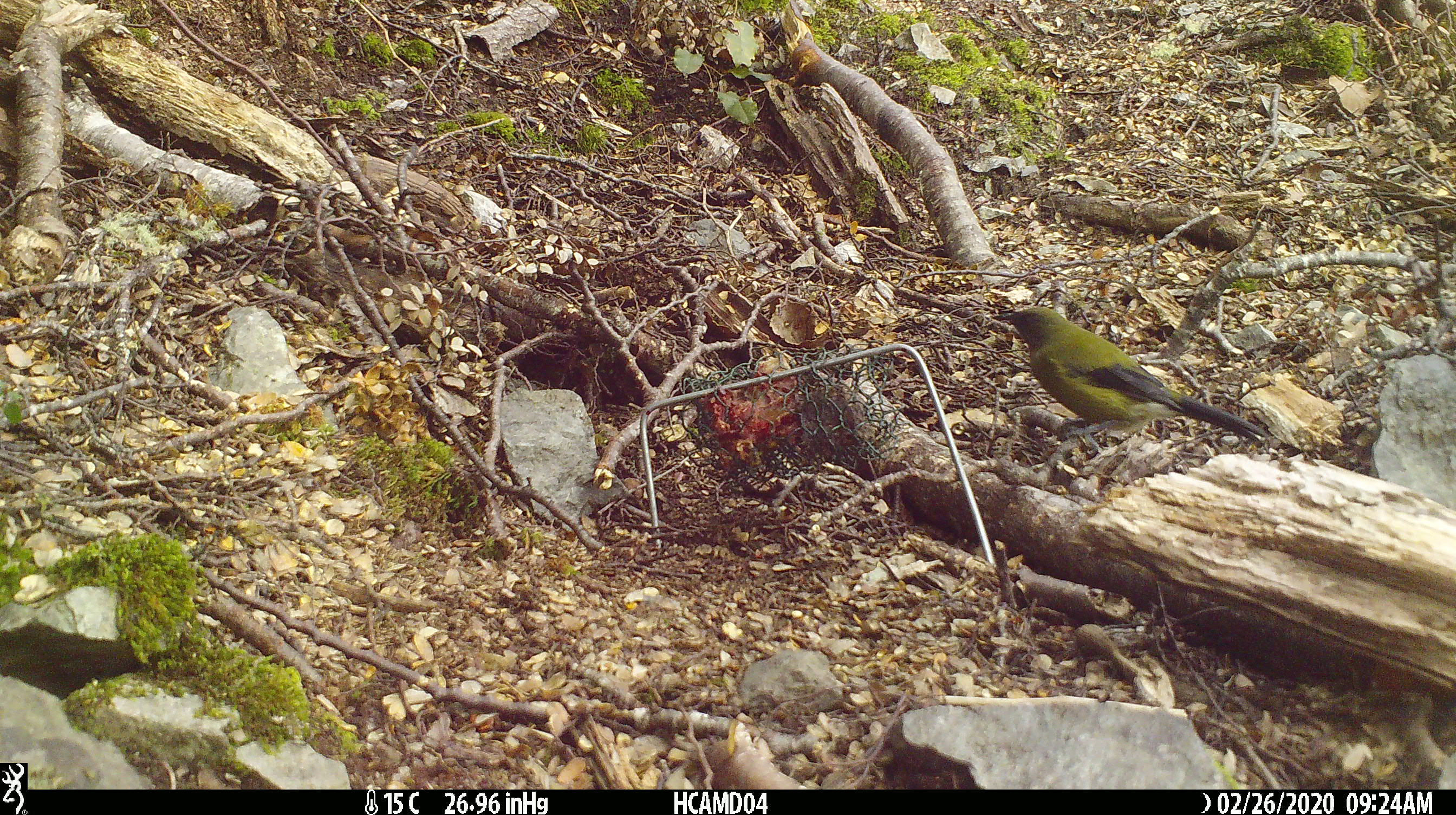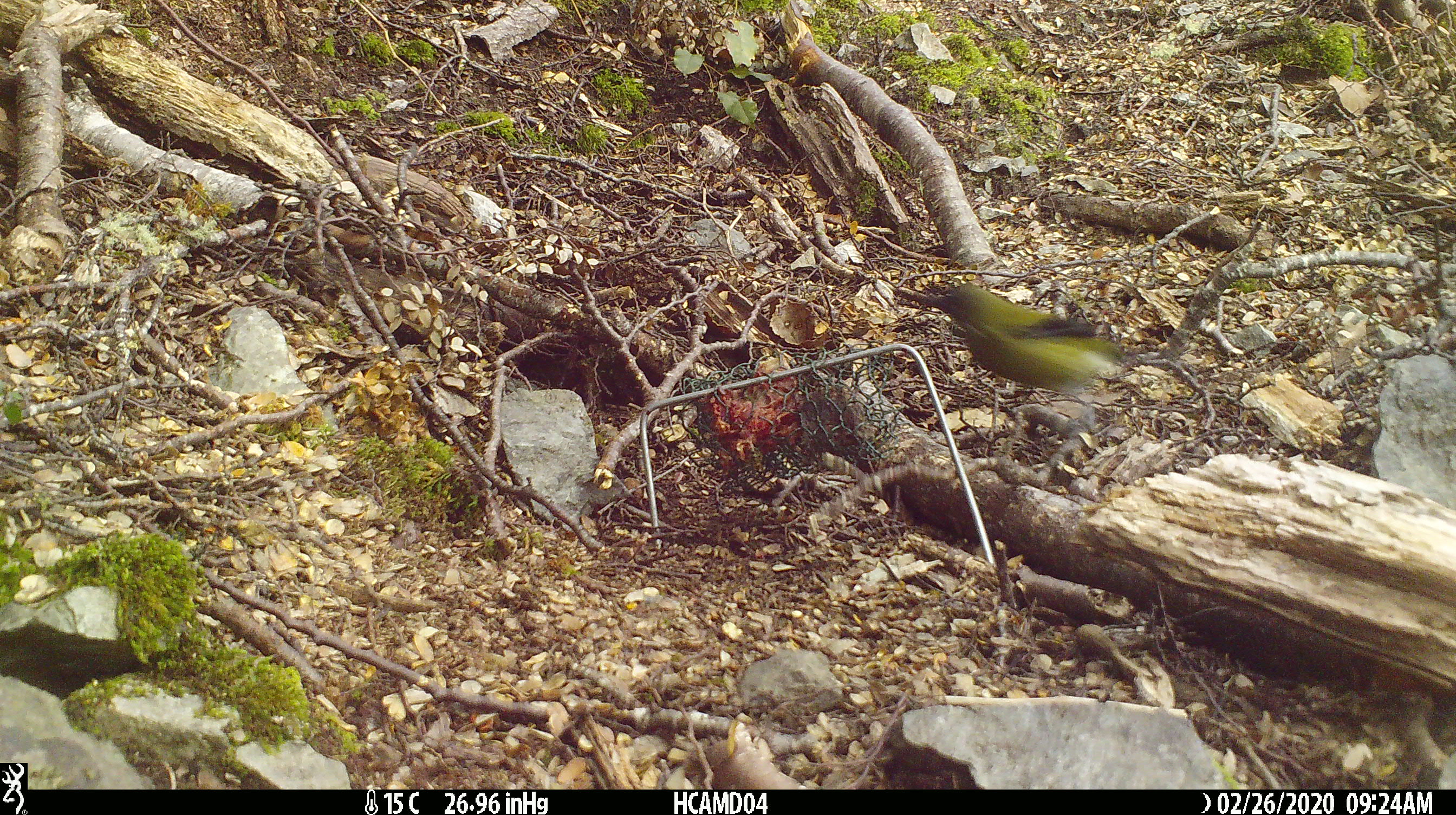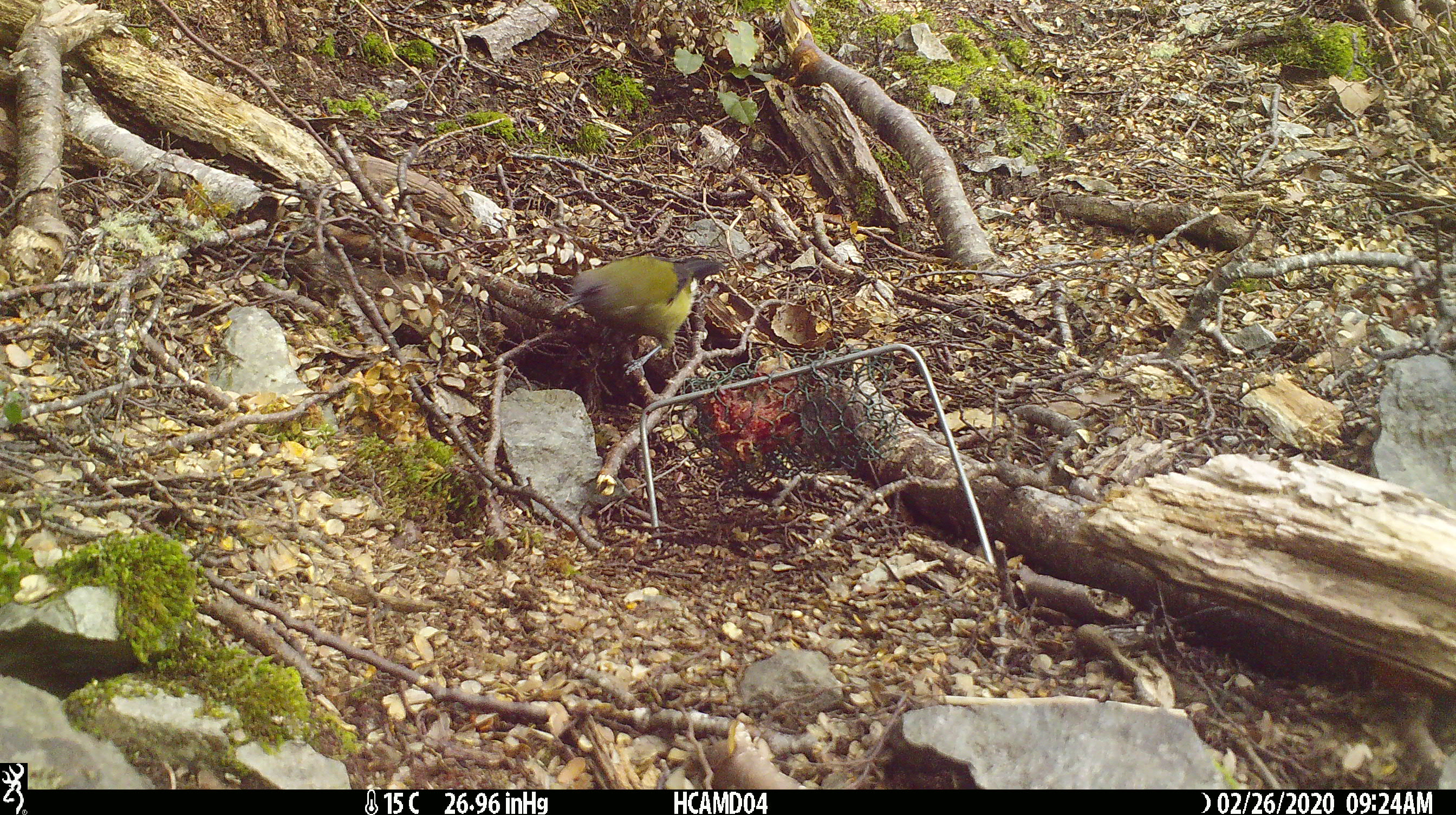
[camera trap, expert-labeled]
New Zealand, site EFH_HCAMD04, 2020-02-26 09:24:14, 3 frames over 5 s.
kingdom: Animalia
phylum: Chordata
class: Aves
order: Passeriformes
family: Meliphagidae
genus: Anthornis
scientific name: Anthornis melanura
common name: new zealand bellbird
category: bellbird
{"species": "bellbird (new zealand bellbird) (Anthornis melanura)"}